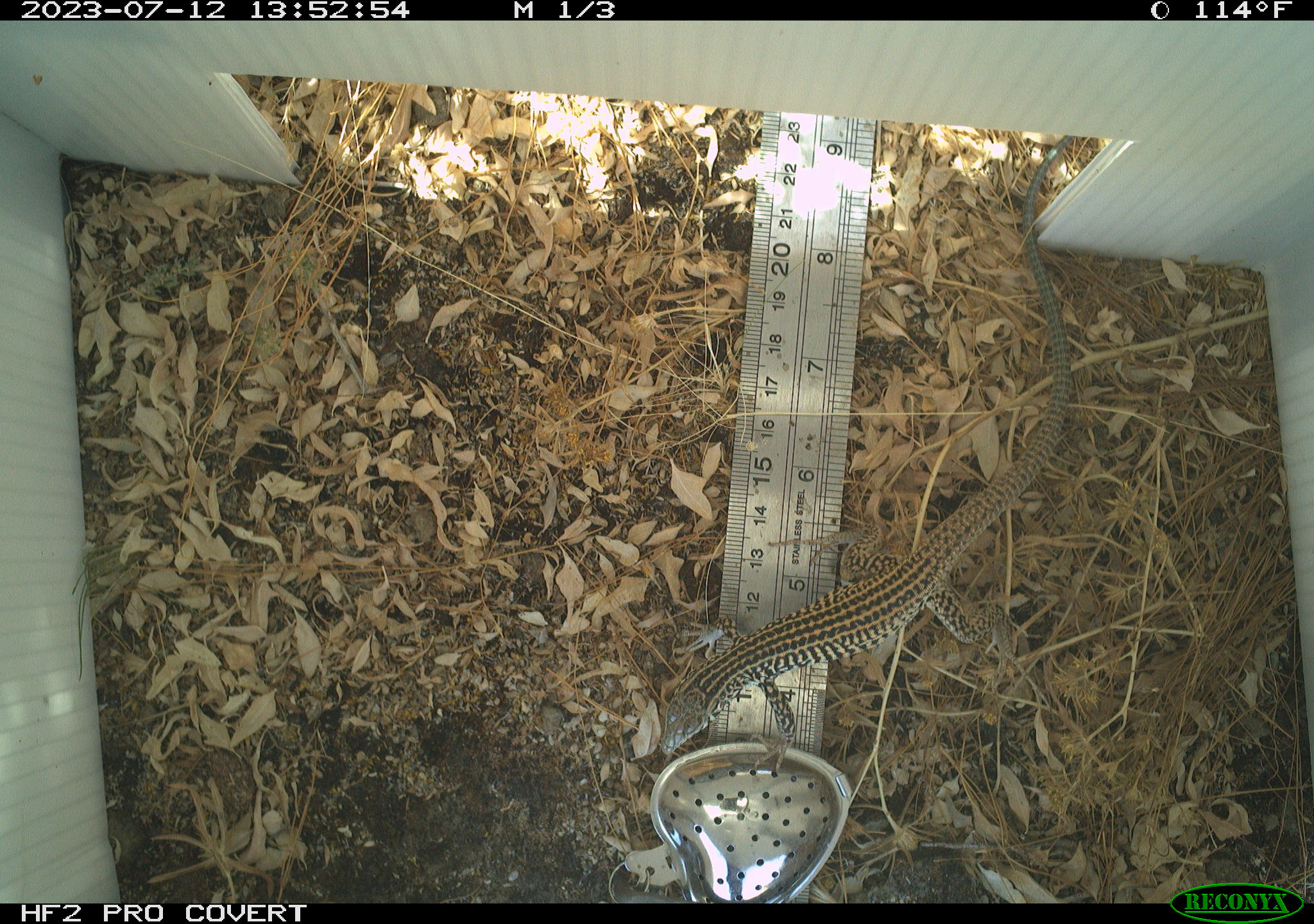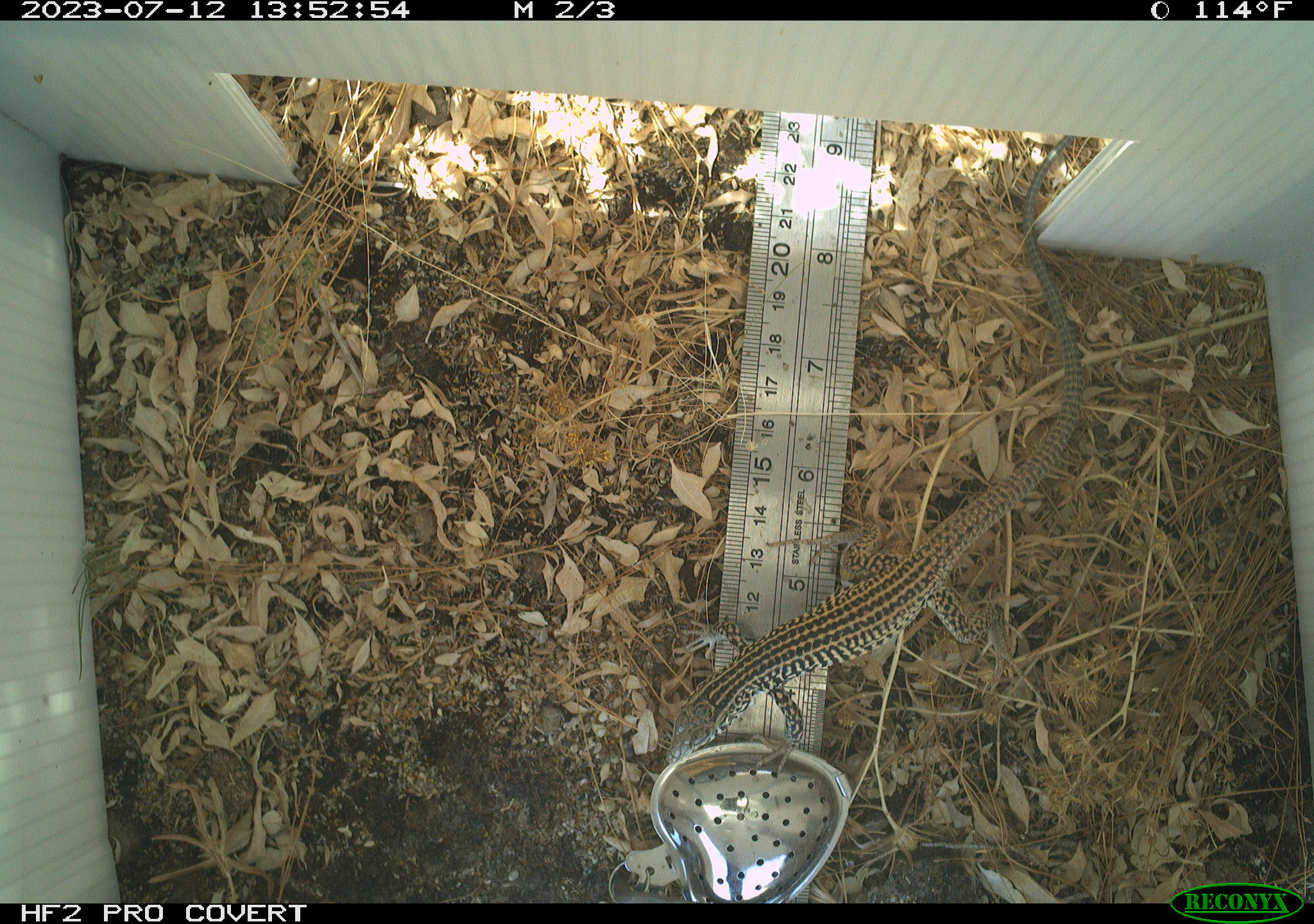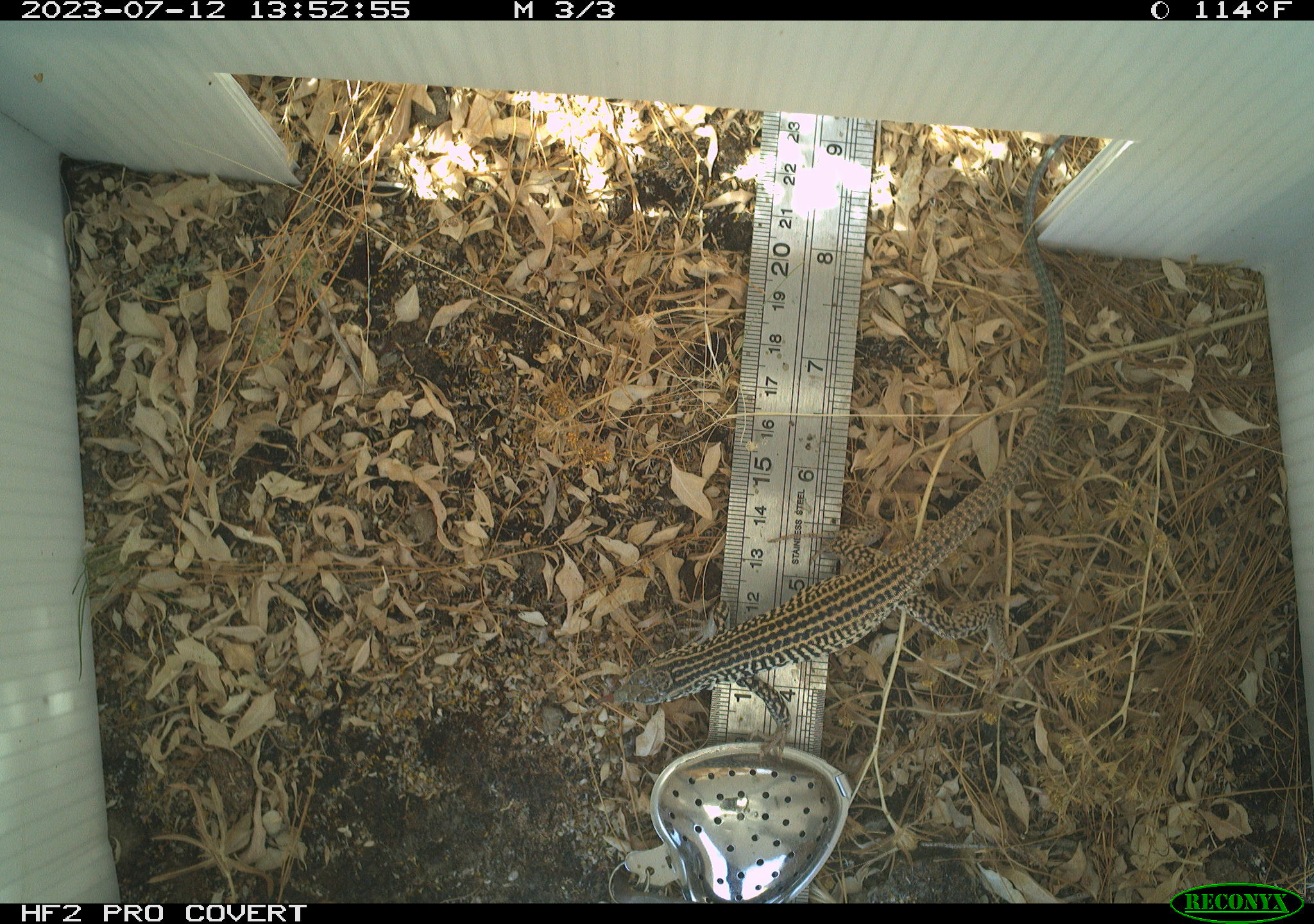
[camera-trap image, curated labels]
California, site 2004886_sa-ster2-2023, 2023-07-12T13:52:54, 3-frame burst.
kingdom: Animalia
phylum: Chordata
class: Reptilia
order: Squamata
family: Teiidae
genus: Aspidoscelis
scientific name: Aspidoscelis tigris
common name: western whiptail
Western whiptail (Aspidoscelis tigris).